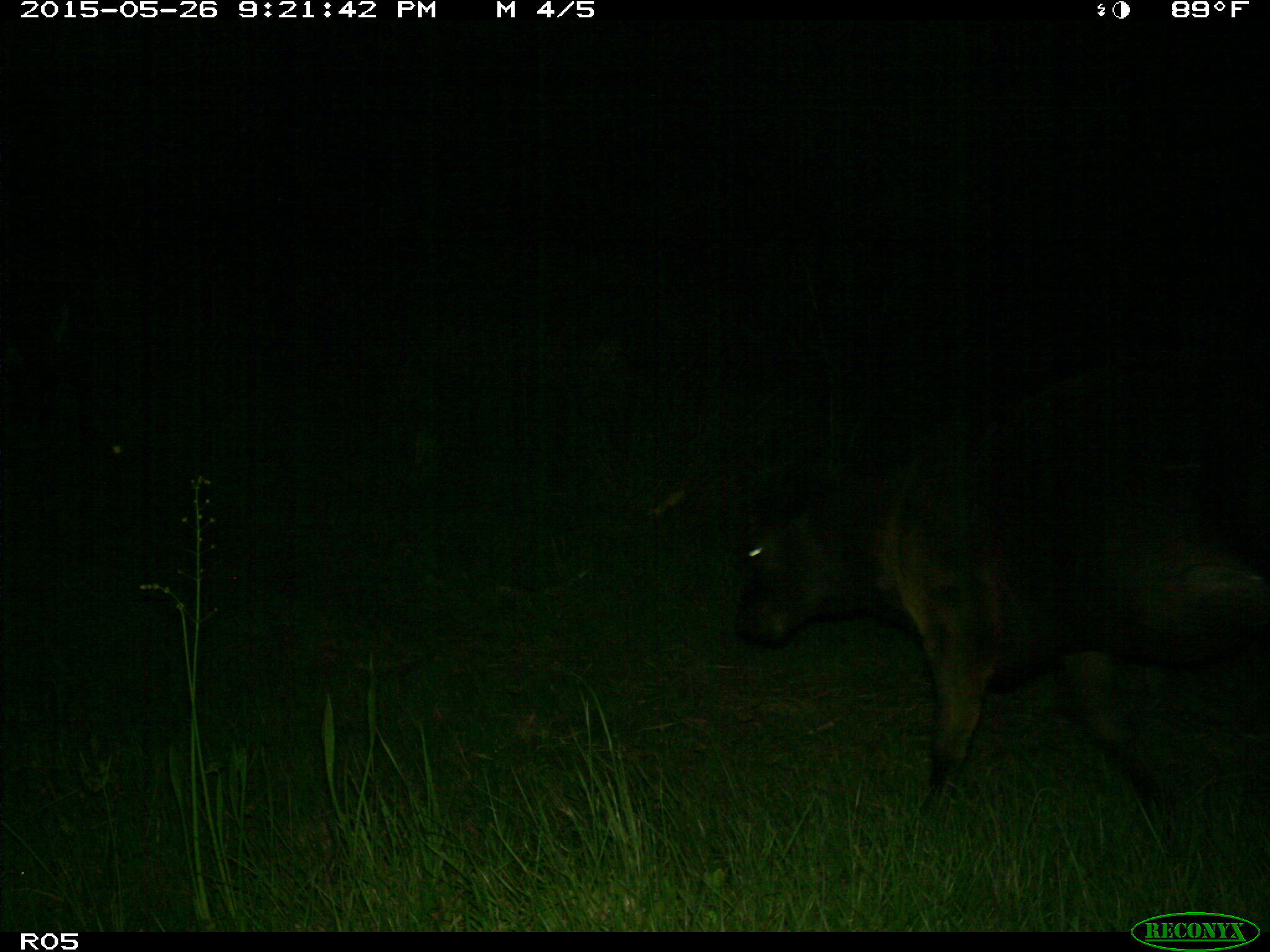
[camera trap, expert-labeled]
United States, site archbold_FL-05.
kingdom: Animalia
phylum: Chordata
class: Mammalia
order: Artiodactyla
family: Bovidae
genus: Bos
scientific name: Bos taurus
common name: domestic cow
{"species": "Bos taurus (domestic cow)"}